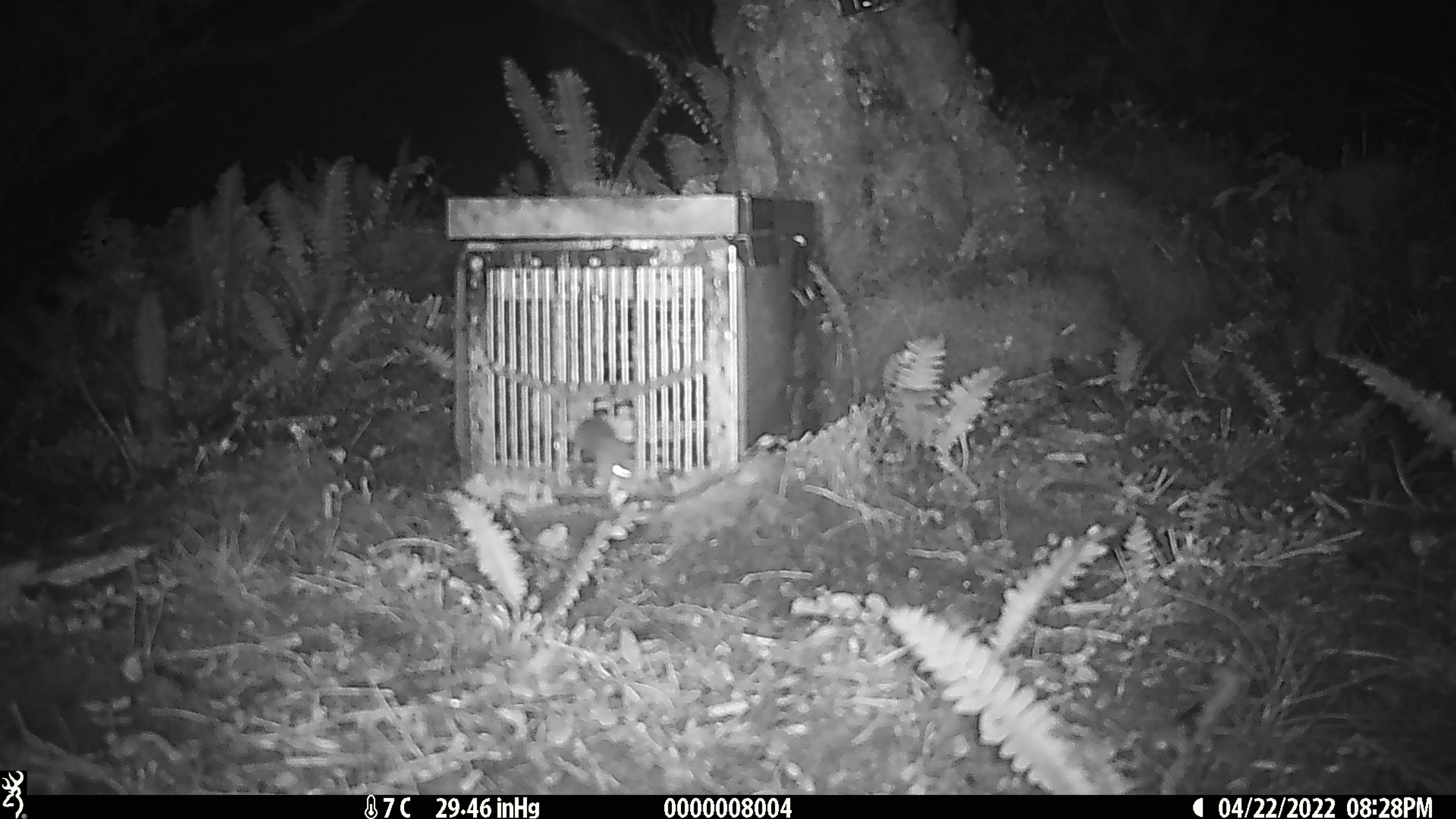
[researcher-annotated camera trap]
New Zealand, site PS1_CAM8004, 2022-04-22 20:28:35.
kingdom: Animalia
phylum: Chordata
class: Mammalia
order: Rodentia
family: Muridae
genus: Mus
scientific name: Mus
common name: mouse